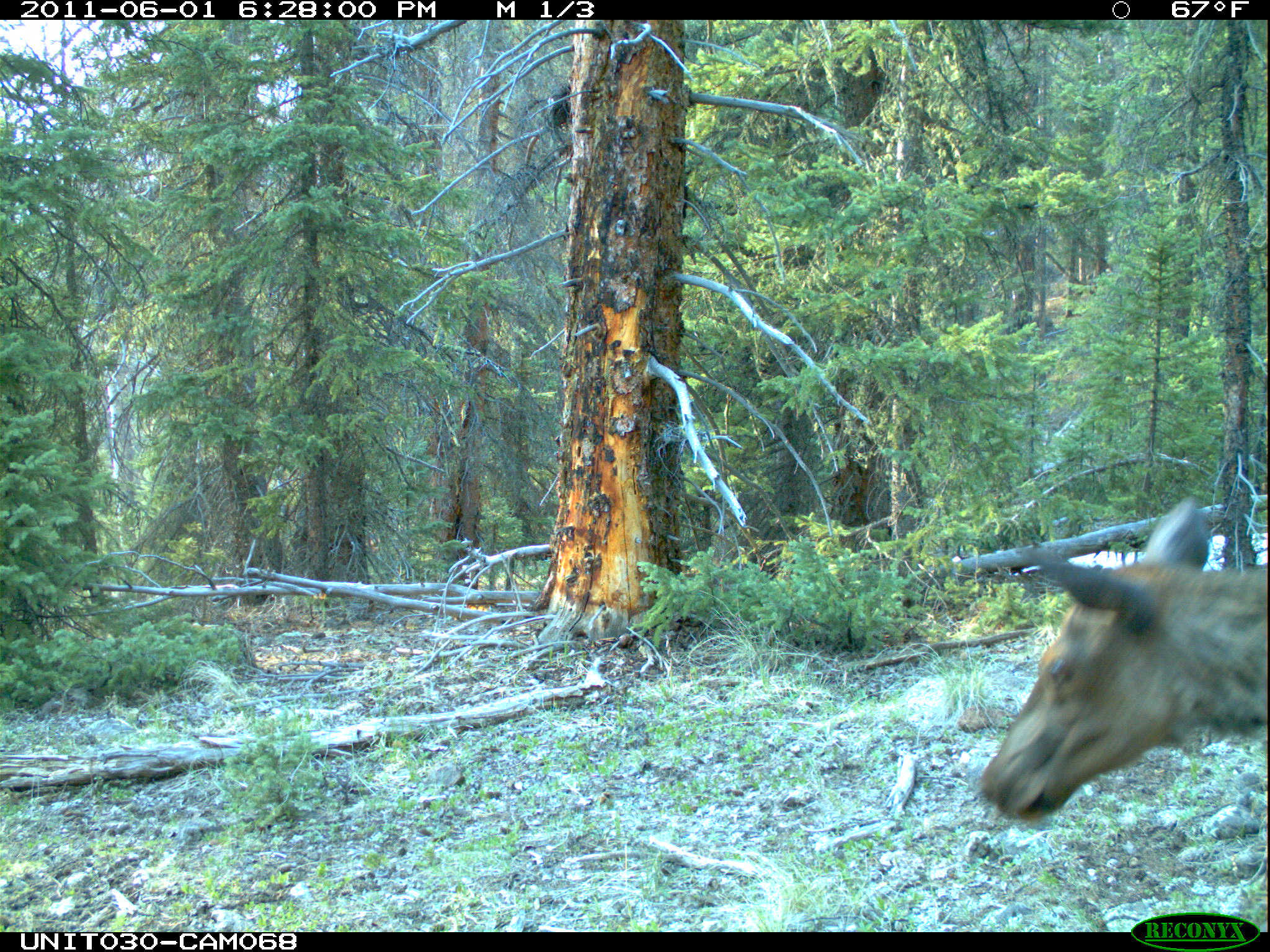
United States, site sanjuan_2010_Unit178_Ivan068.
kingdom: Animalia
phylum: Chordata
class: Mammalia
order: Artiodactyla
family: Cervidae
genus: Cervus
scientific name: Cervus elaphus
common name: red deer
Cervus elaphus (red deer).